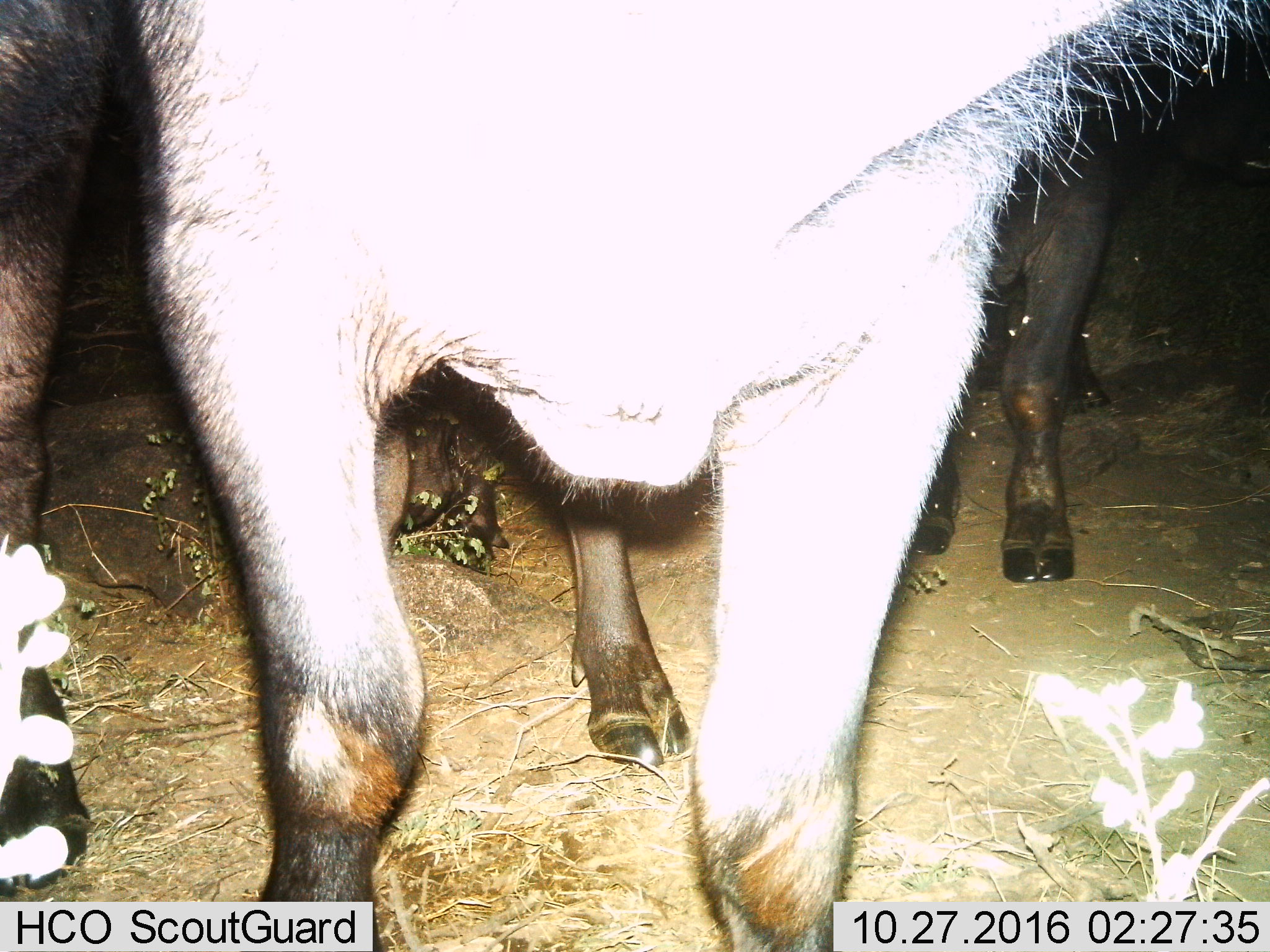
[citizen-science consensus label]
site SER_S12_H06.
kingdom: Animalia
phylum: Chordata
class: Mammalia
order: Artiodactyla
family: Bovidae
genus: Syncerus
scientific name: Syncerus caffer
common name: african buffalo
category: buffalo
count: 4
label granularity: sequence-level